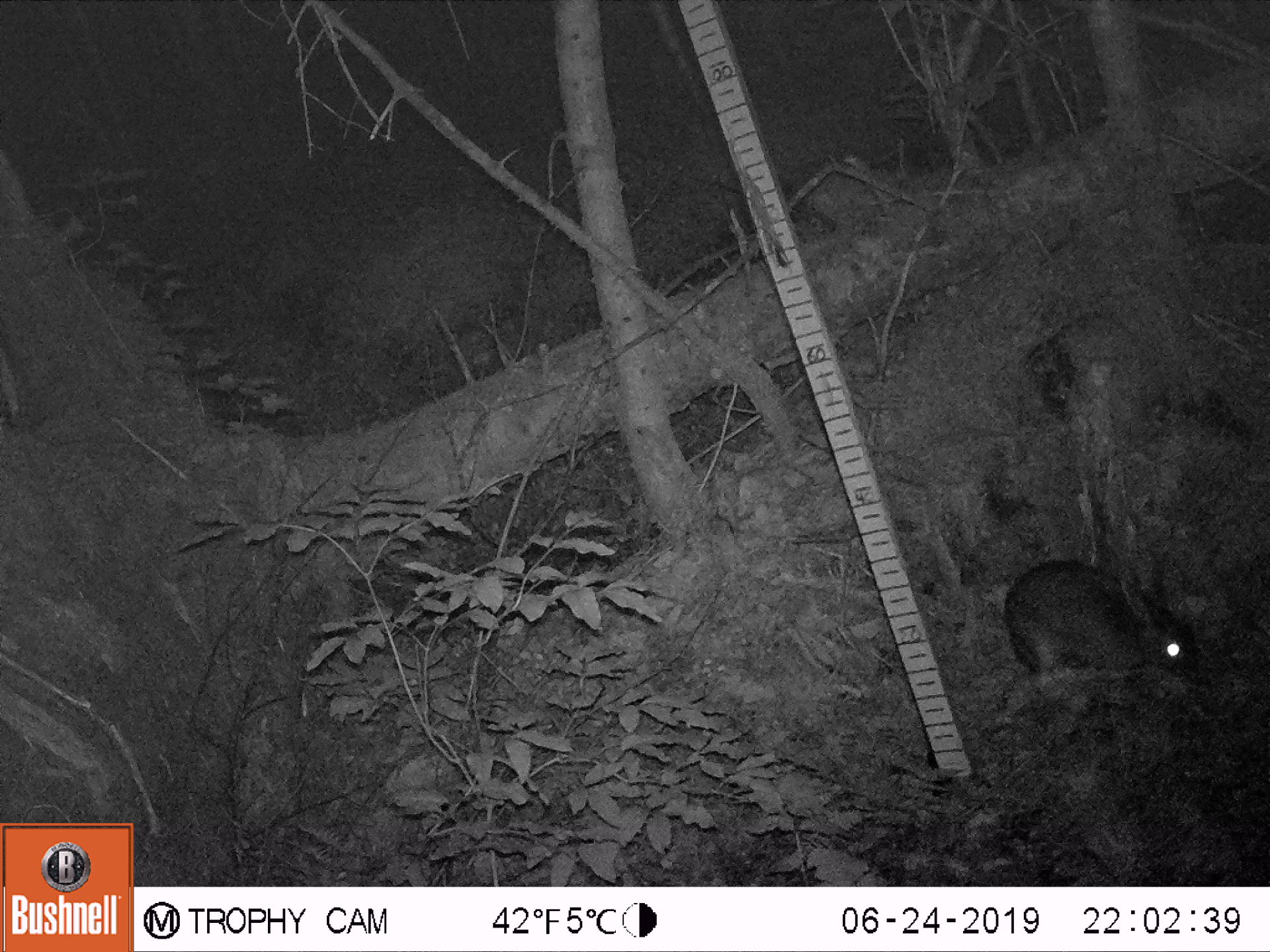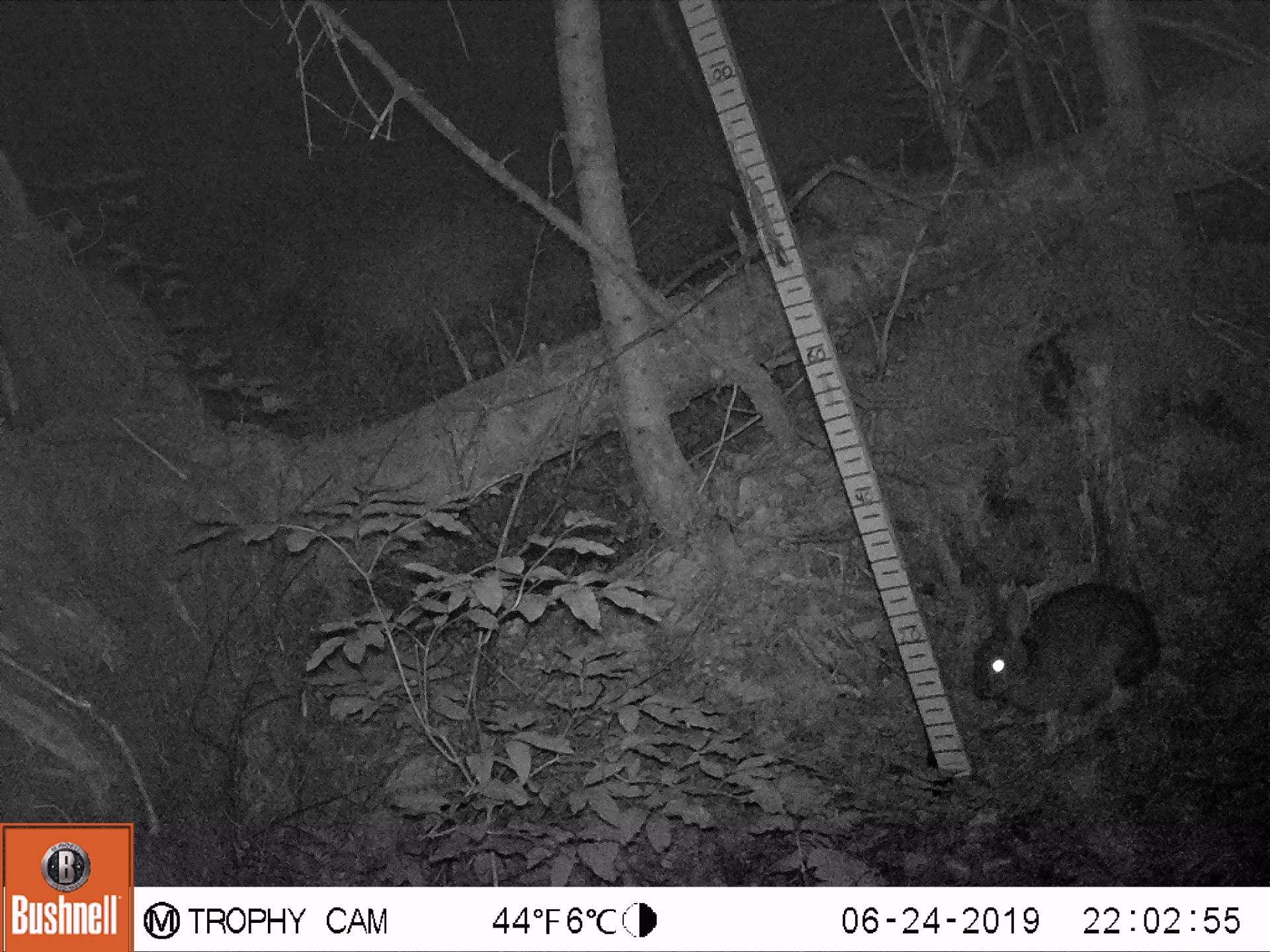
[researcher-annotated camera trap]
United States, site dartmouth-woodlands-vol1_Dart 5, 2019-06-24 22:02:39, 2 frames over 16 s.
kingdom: Animalia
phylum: Chordata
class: Mammalia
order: Lagomorpha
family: Leporidae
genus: Lepus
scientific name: Lepus americanus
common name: snowshoe hare